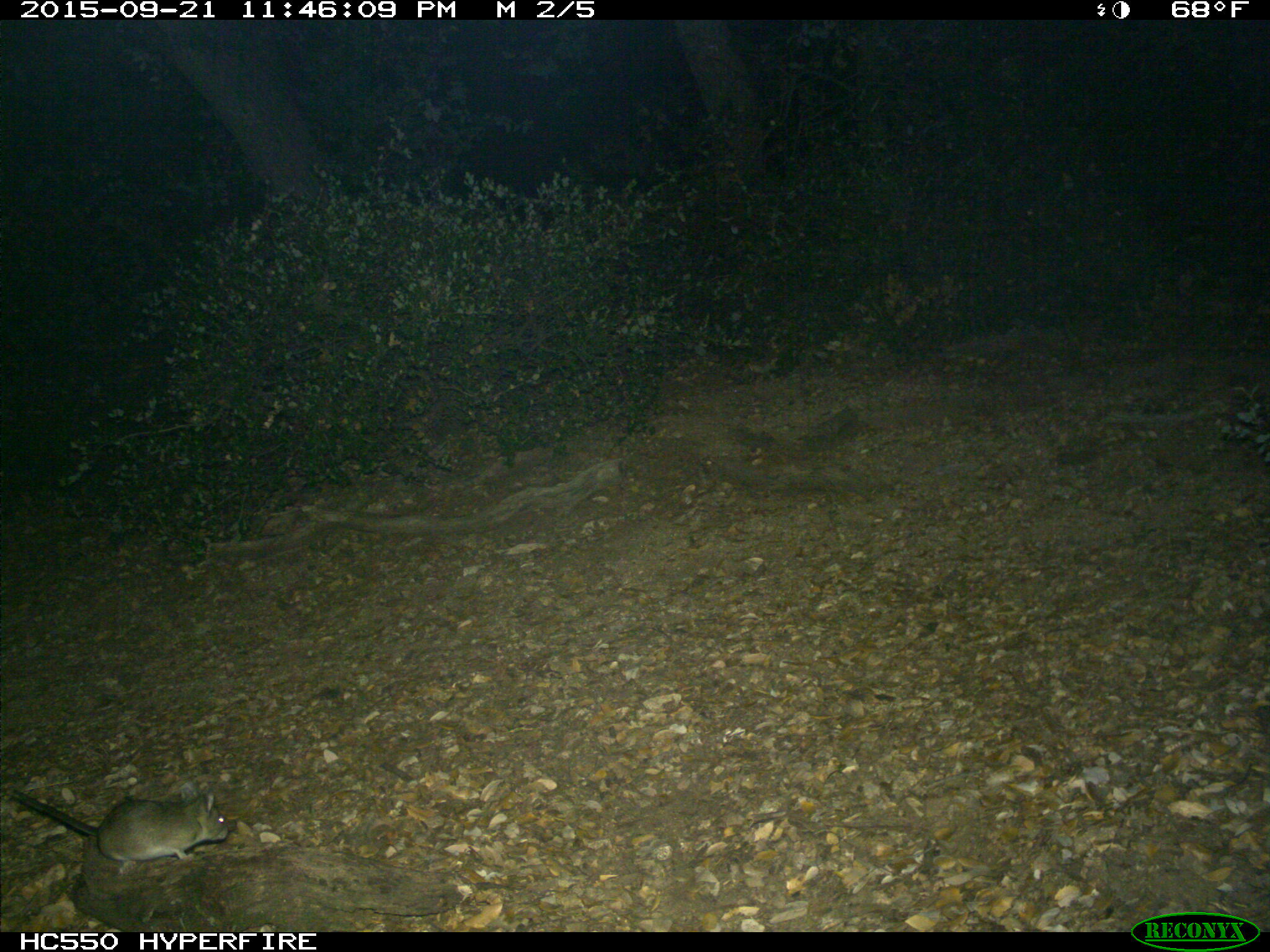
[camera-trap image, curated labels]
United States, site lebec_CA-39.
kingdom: Animalia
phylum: Chordata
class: Mammalia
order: Rodentia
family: Cricetidae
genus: Neotoma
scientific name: Neotoma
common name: pack rat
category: unidentified pack rat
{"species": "unidentified pack rat (pack rat) (Neotoma)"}